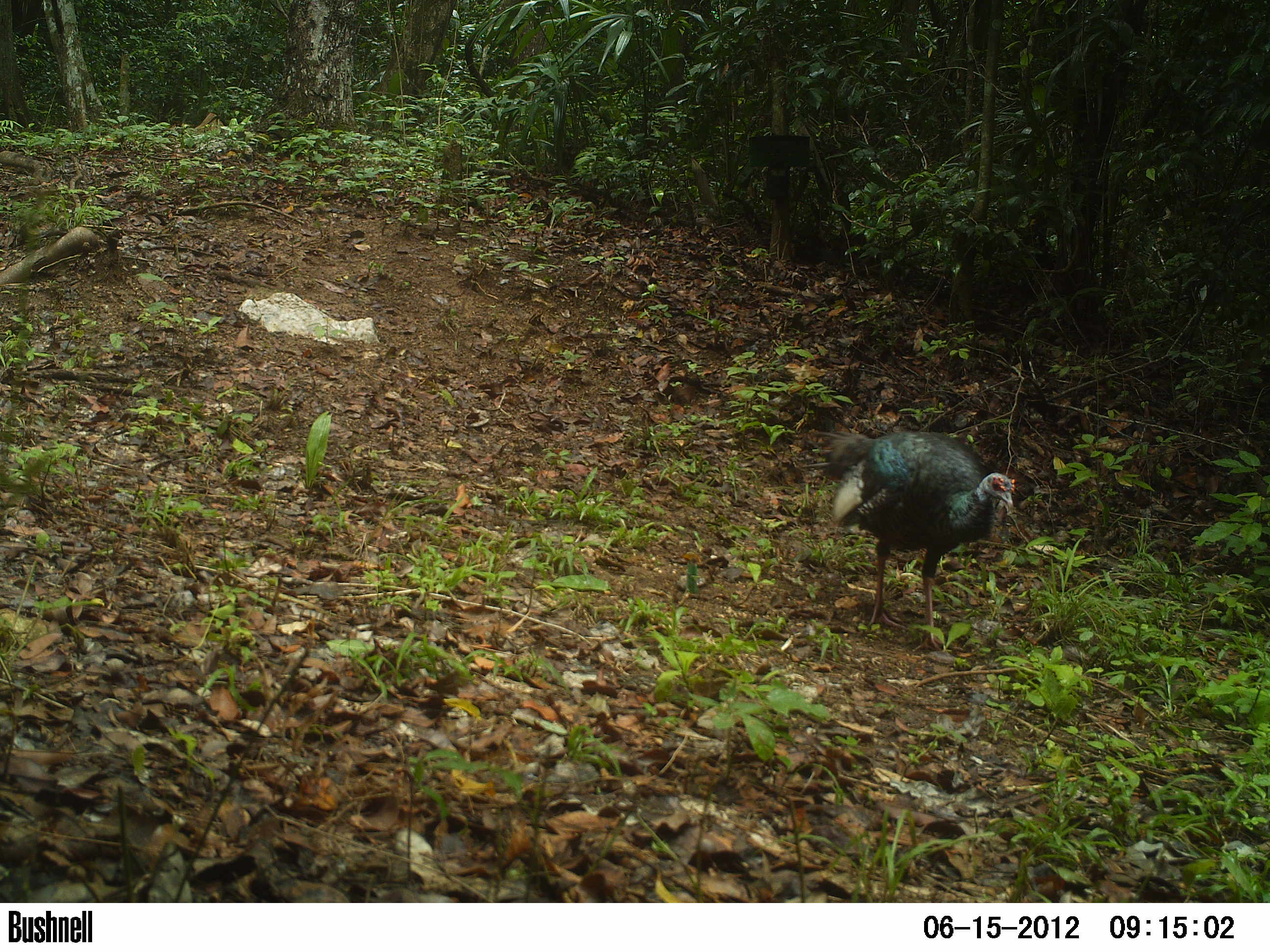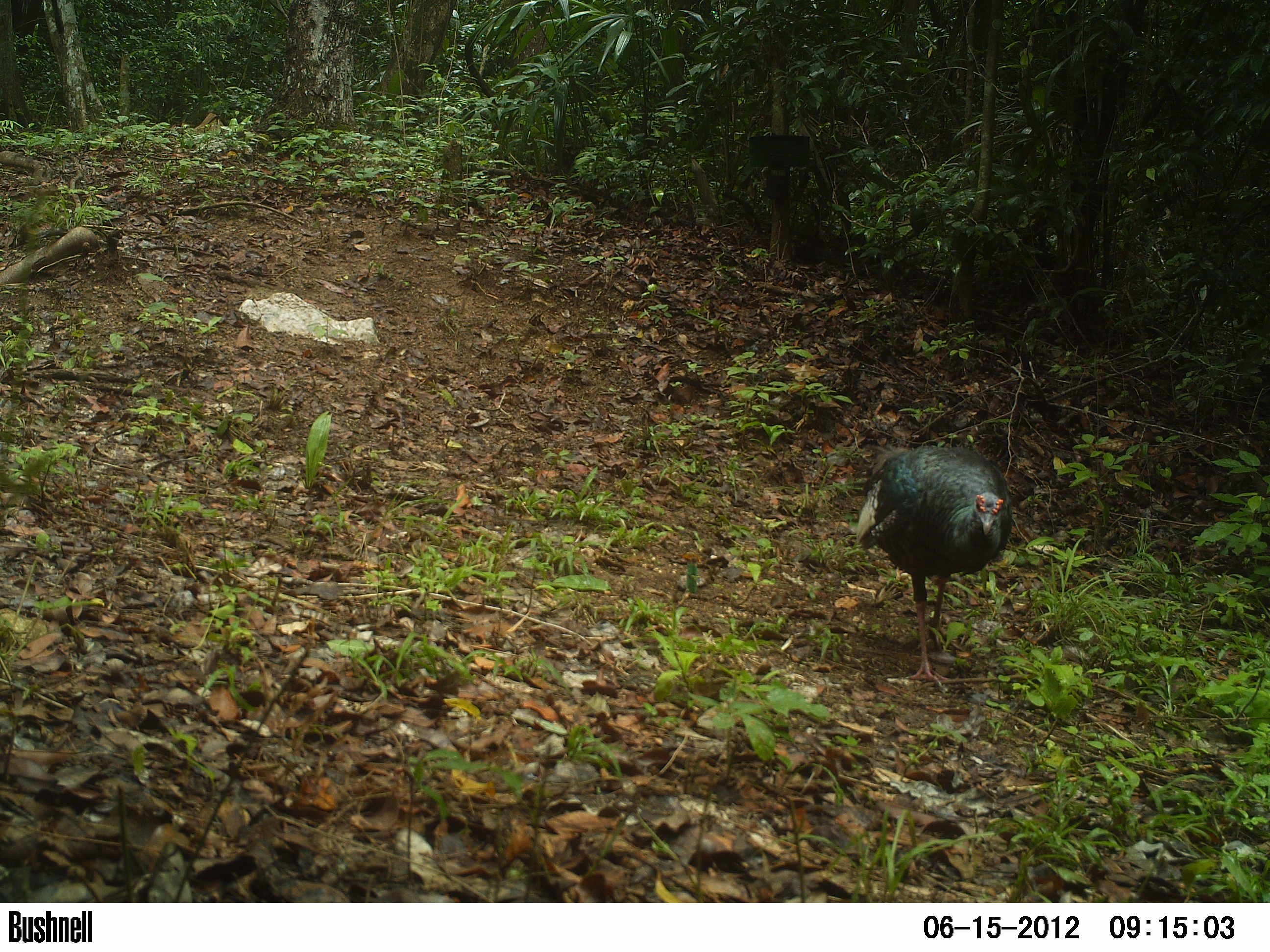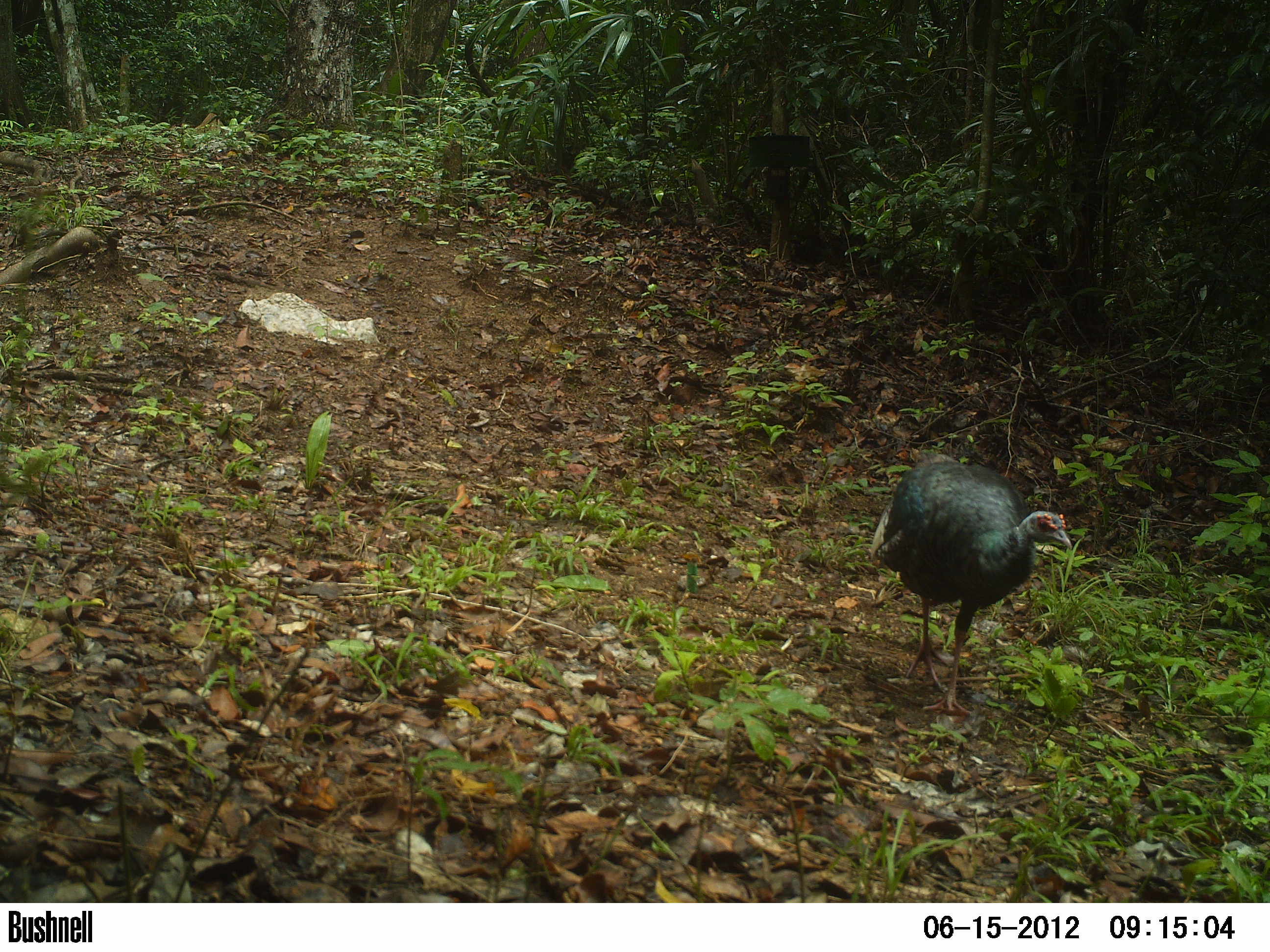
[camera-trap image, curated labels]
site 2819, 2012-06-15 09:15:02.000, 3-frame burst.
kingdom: Animalia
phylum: Chordata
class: Aves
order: Galliformes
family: Phasianidae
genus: Meleagris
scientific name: Meleagris ocellata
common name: ocellated turkey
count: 2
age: adult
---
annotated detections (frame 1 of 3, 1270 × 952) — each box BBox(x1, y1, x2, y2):
meleagris ocellata: BBox(798, 428, 1016, 653)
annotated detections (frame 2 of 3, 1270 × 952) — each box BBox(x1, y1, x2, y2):
meleagris ocellata: BBox(849, 442, 1013, 693)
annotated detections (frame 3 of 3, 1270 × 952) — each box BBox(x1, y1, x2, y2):
meleagris ocellata: BBox(868, 450, 1072, 716)